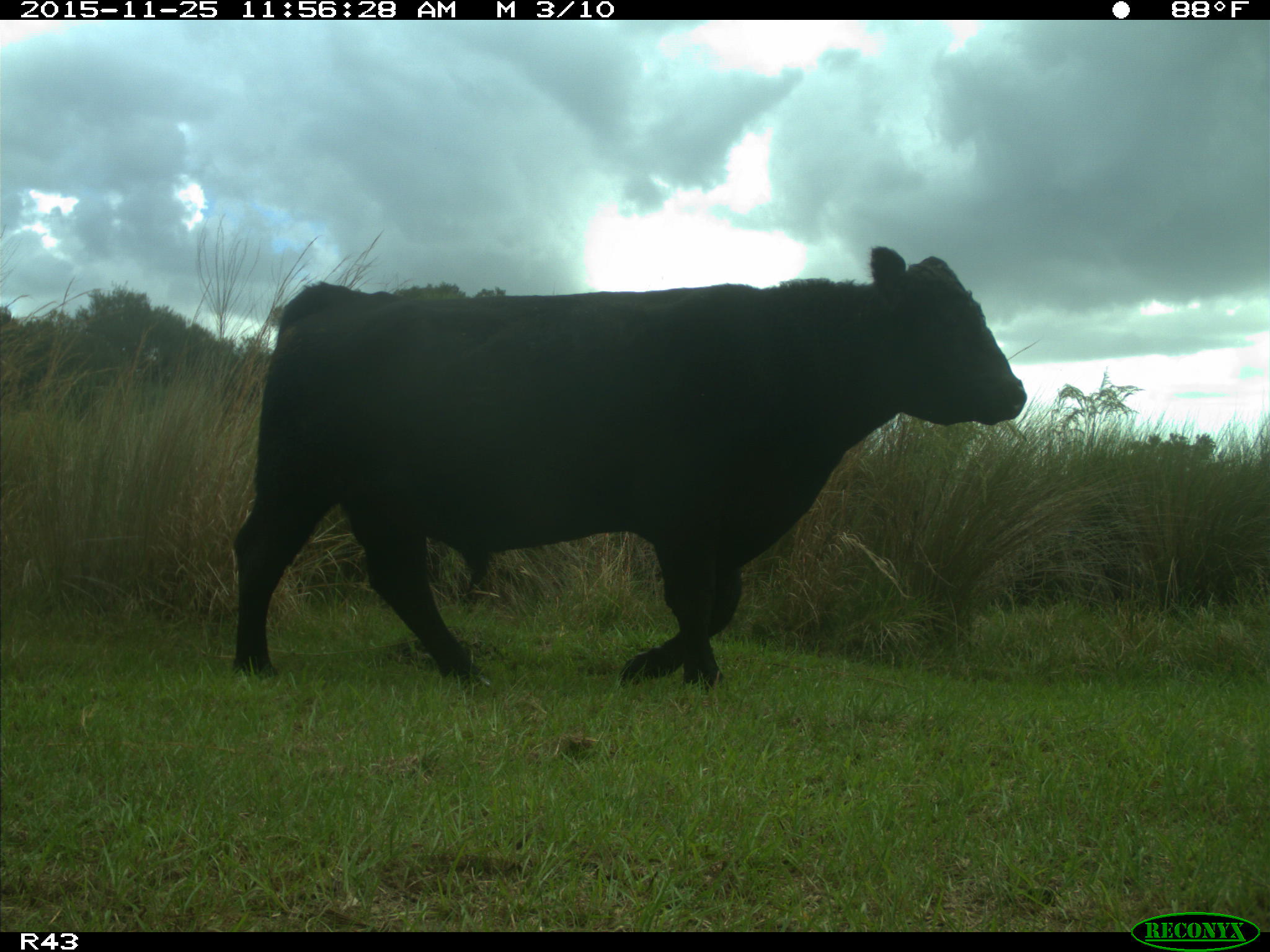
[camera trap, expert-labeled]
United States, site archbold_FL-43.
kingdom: Animalia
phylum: Chordata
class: Mammalia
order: Artiodactyla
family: Bovidae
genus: Bos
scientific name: Bos taurus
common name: domestic cow